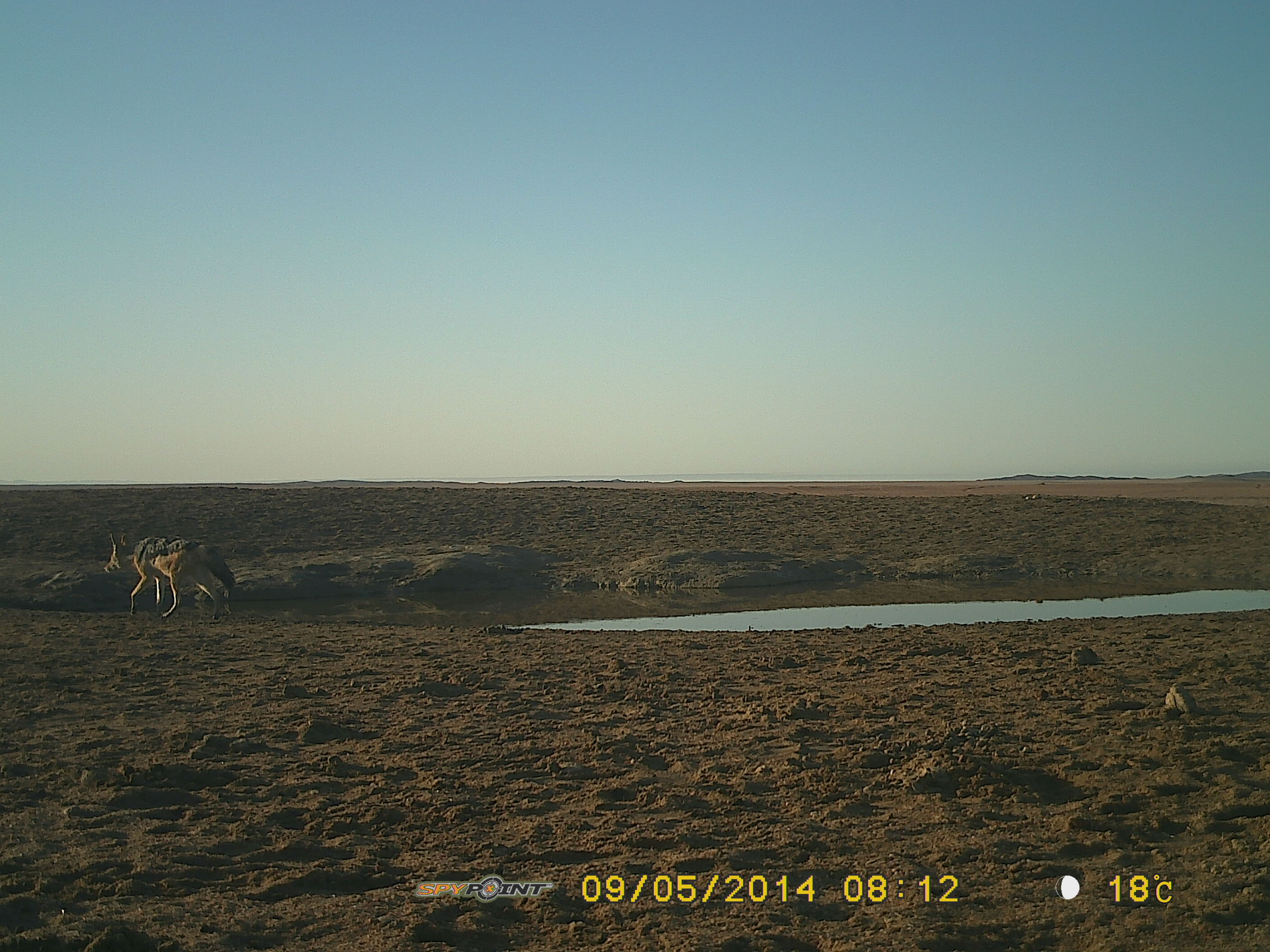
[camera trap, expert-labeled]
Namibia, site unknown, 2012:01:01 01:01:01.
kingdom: Animalia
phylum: Chordata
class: Mammalia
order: Carnivora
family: Canidae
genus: Lupulella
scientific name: Lupulella mesomelas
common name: black-backed jackal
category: canis mesomelas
Canis mesomelas (black-backed jackal) (Lupulella mesomelas).